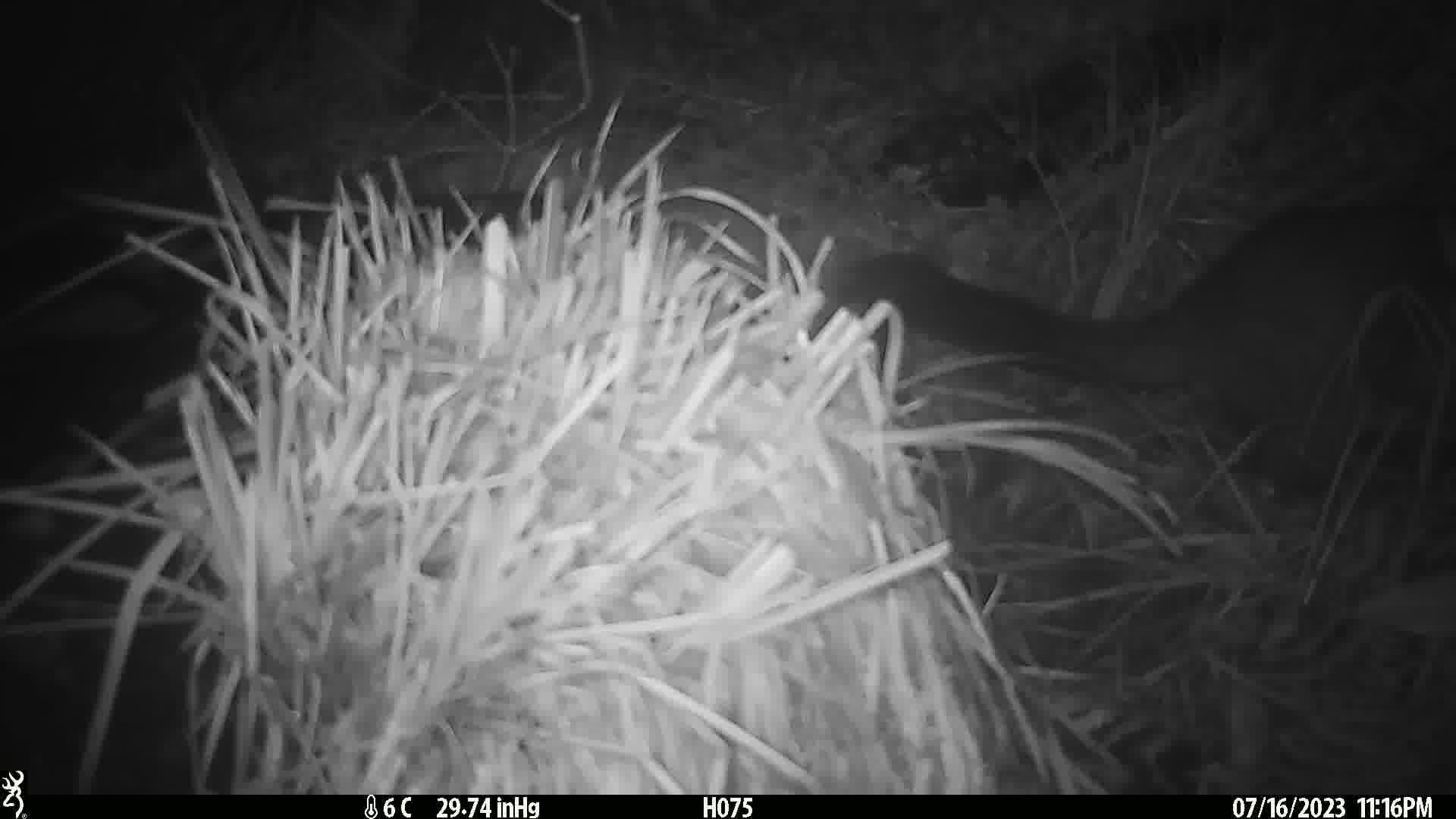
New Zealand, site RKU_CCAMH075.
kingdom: Animalia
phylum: Chordata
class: Mammalia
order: Diprotodontia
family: Phalangeridae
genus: Trichosurus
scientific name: Trichosurus vulpecula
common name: common brushtail possum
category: possum